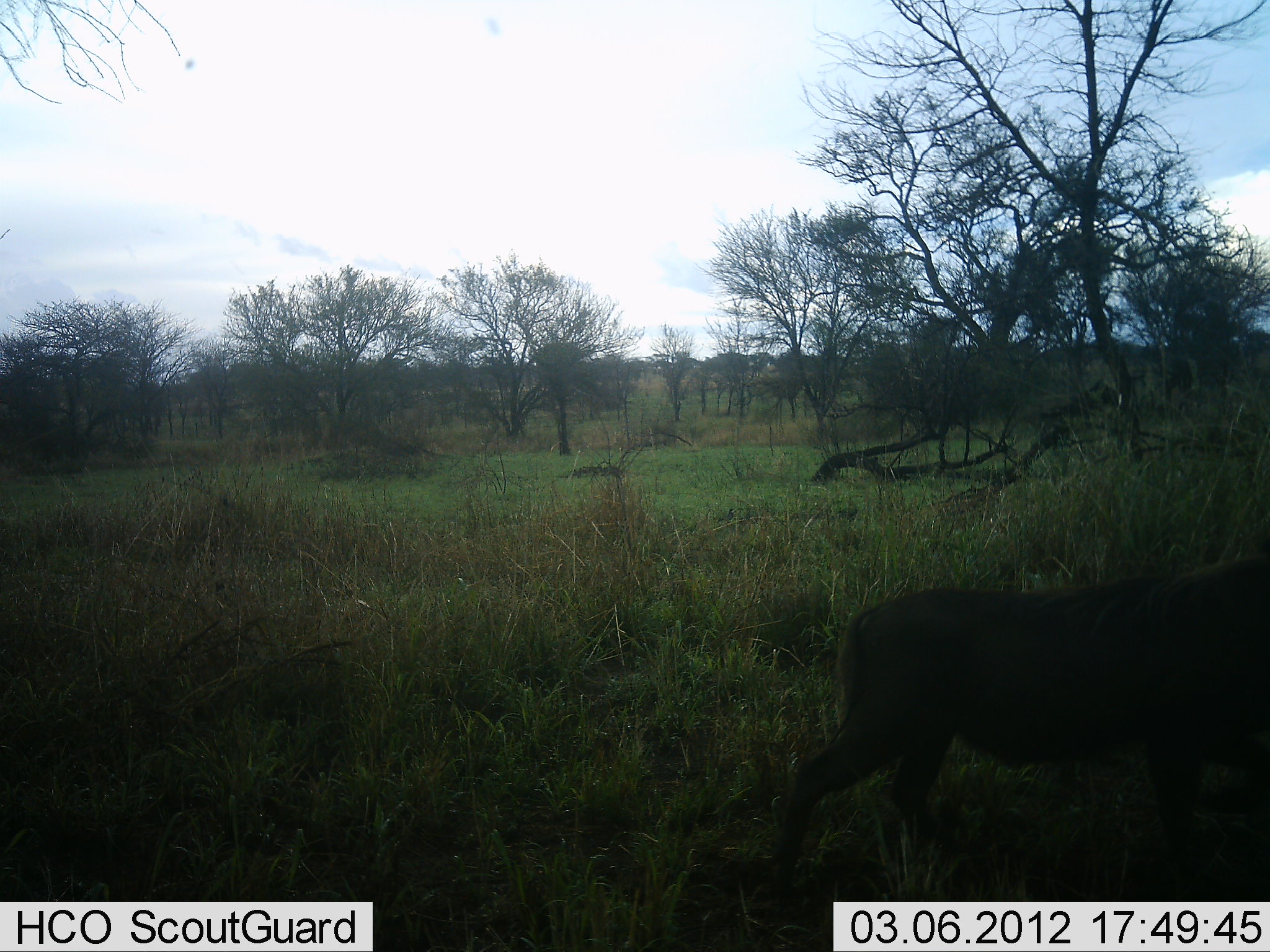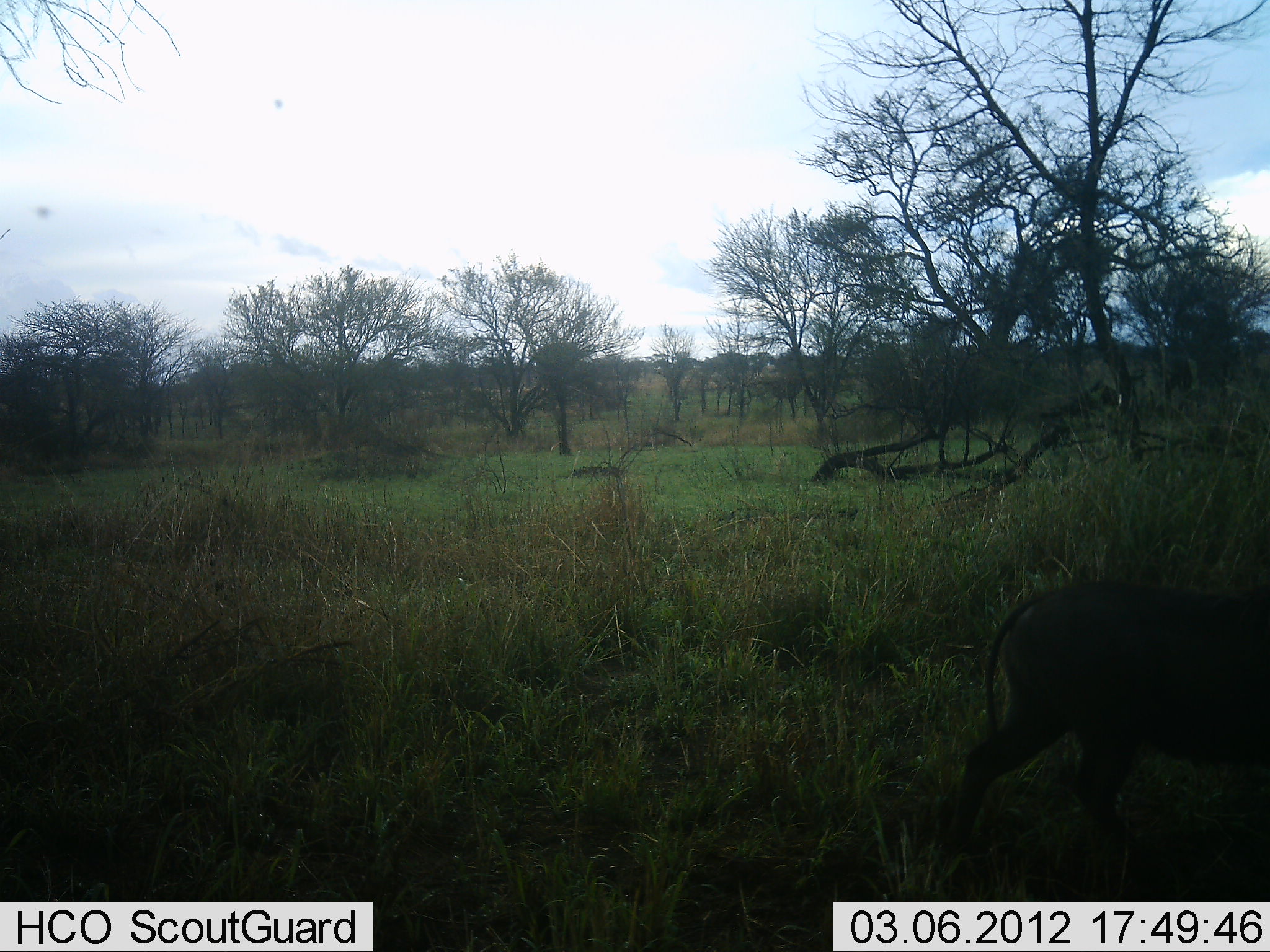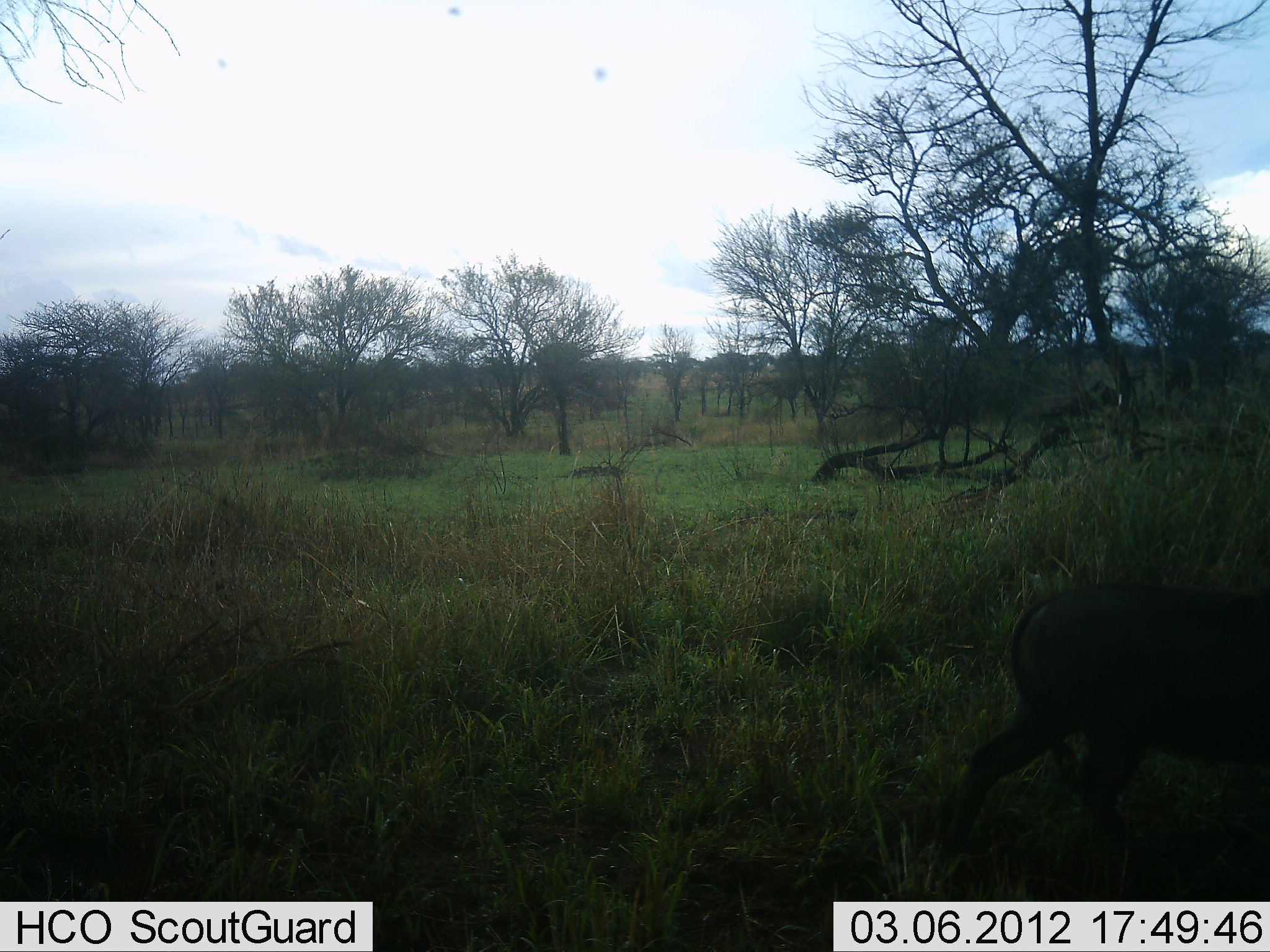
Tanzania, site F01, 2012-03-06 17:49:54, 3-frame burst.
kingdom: Animalia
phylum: Chordata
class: Mammalia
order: Artiodactyla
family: Suidae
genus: Phacochoerus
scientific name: Phacochoerus africanus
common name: warthog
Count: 1.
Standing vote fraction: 0%.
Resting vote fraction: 0%.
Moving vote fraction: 100%.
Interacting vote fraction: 0%.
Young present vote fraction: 0%.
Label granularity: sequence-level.